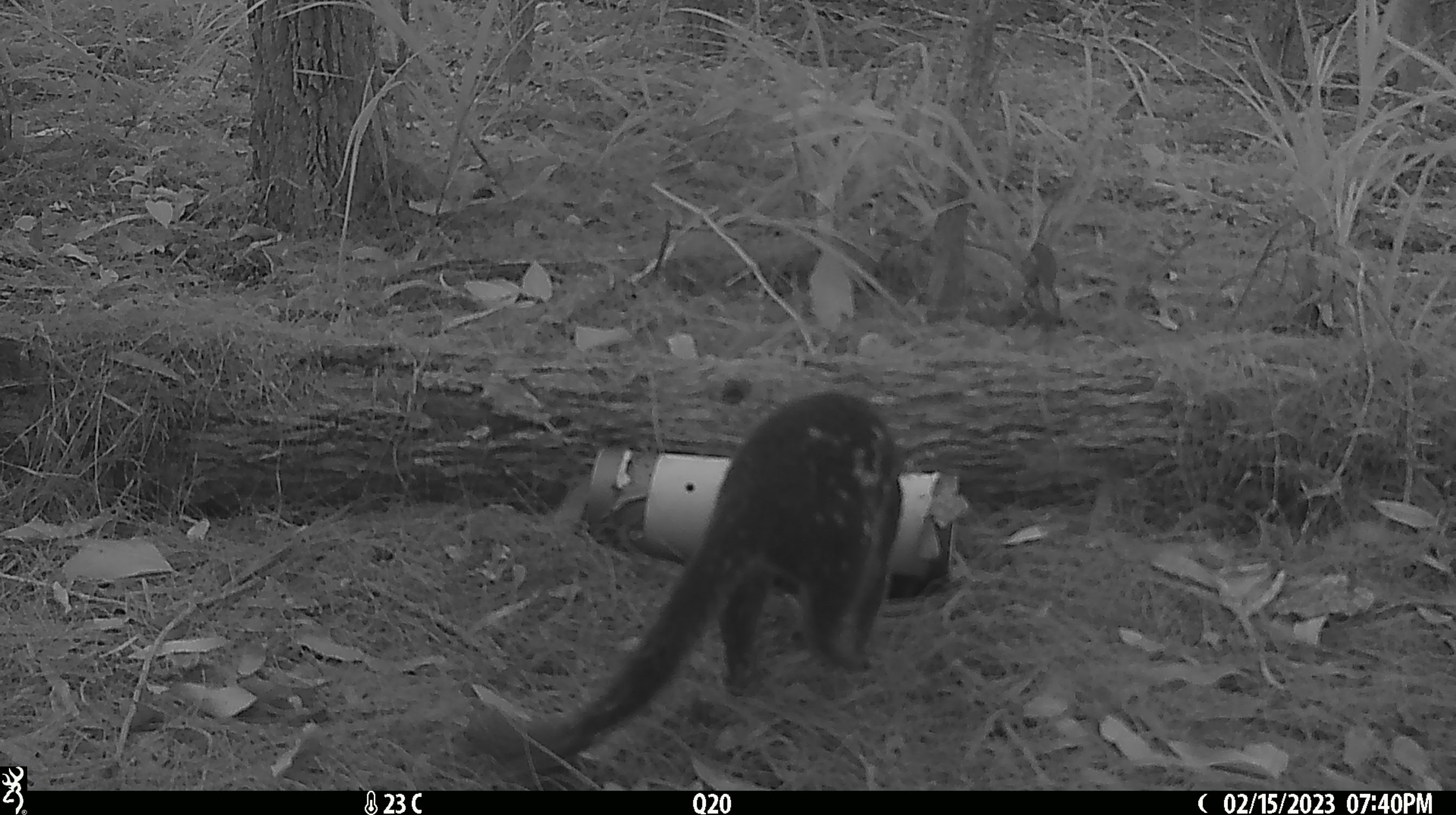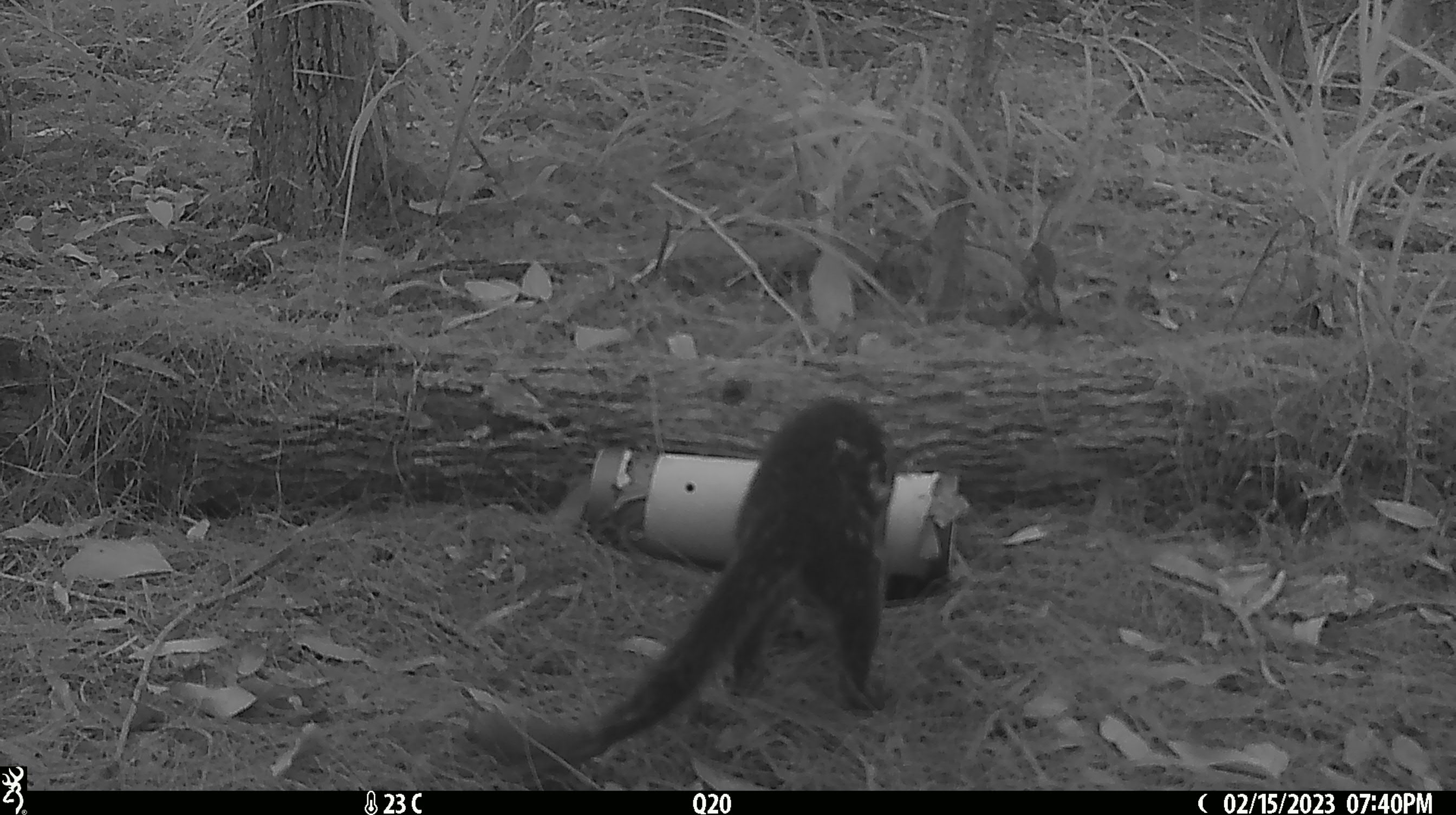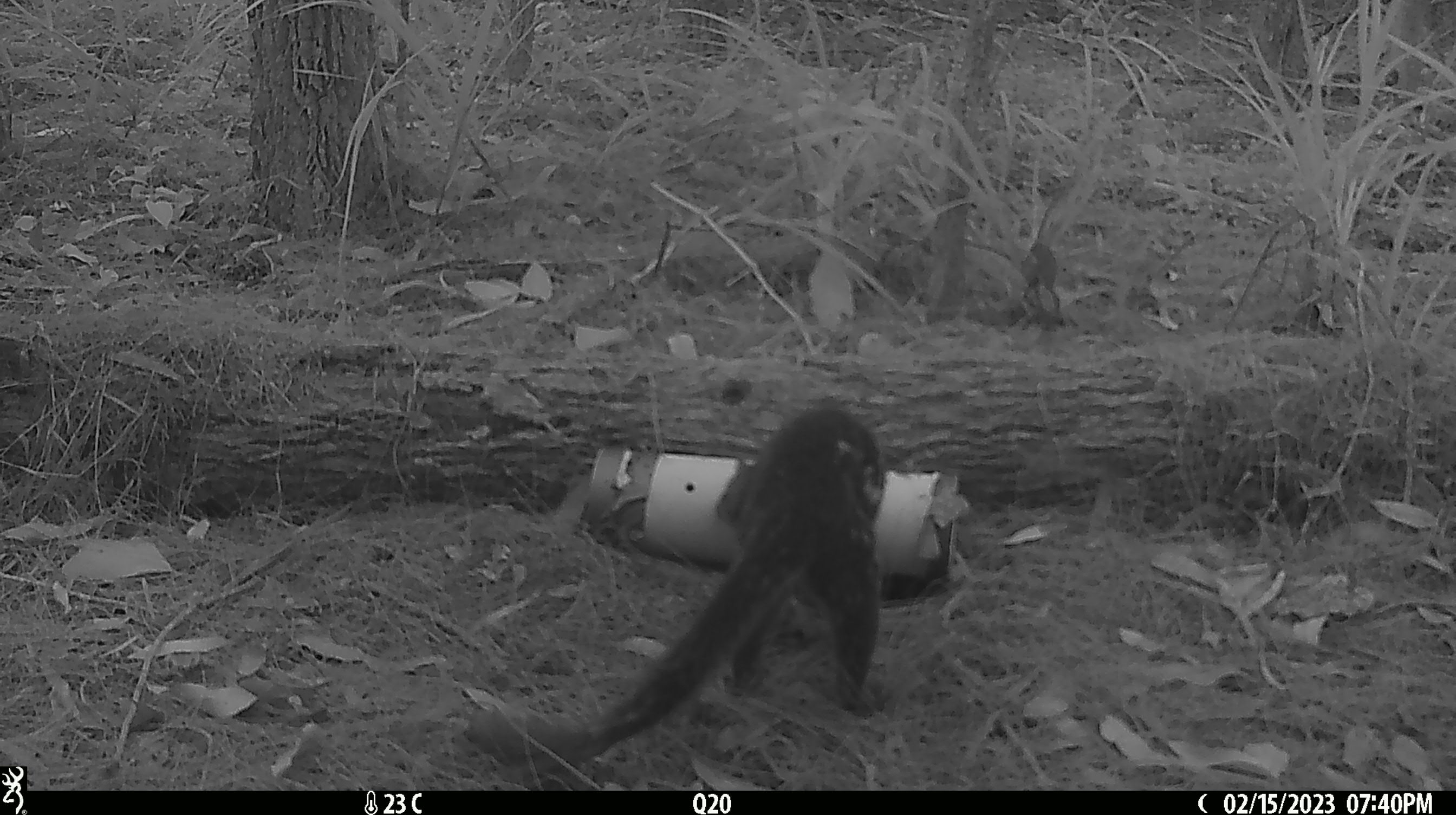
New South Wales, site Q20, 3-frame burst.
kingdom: Animalia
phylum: Chordata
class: Mammalia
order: Dasyuromorphia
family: Dasyuridae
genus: Dasyurus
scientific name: Dasyurus maculatus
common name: spotted-tailed quoll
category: quoll